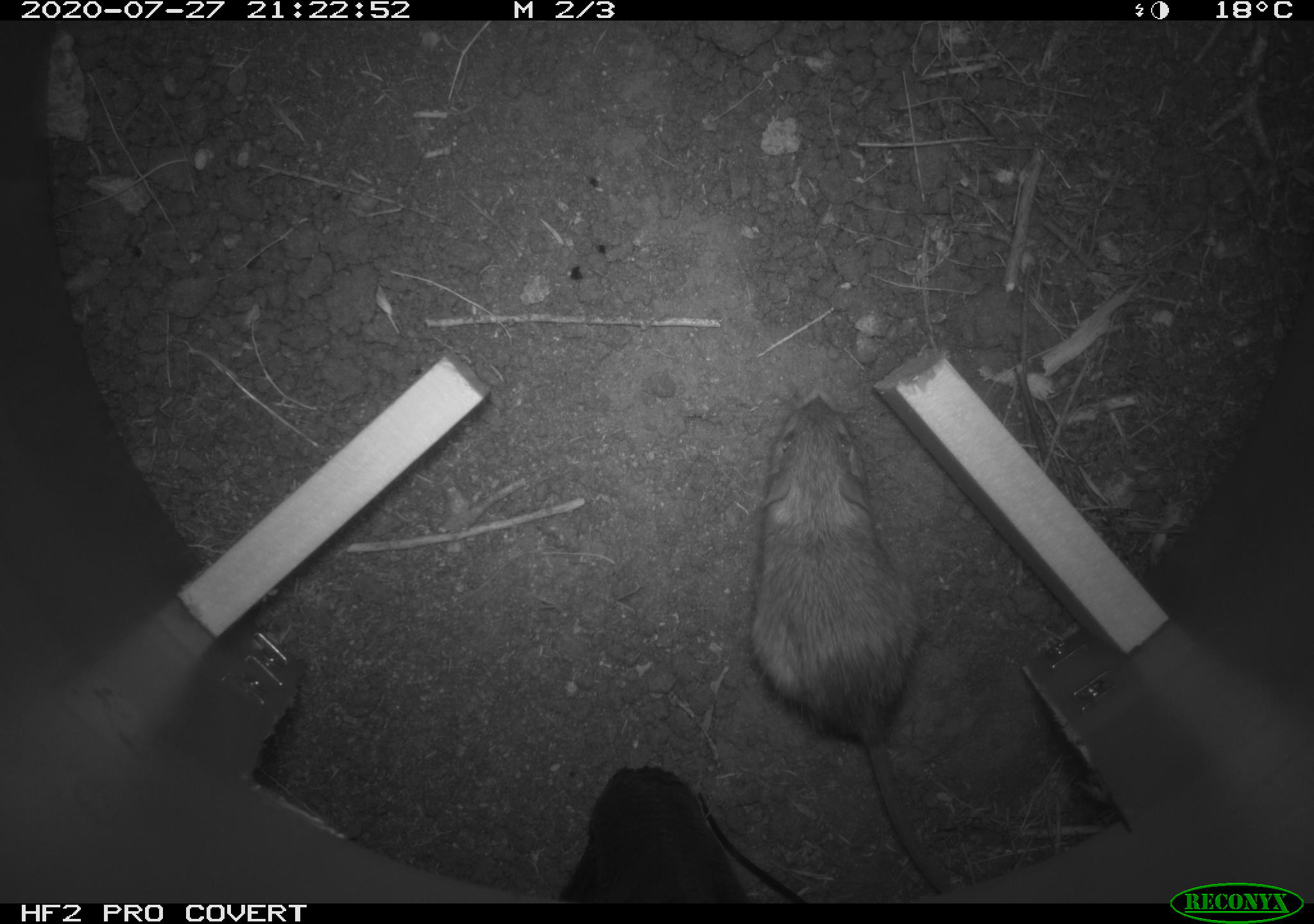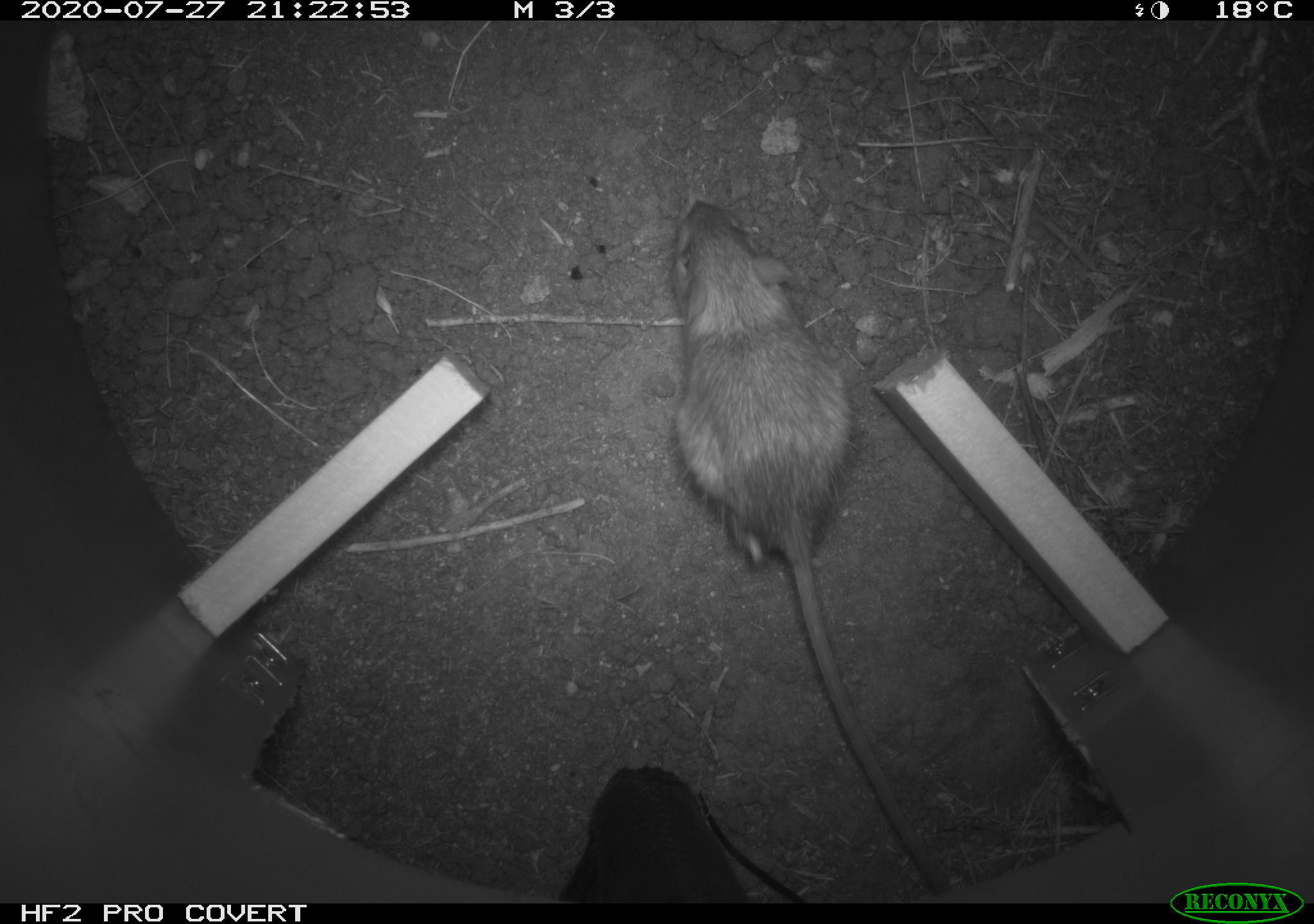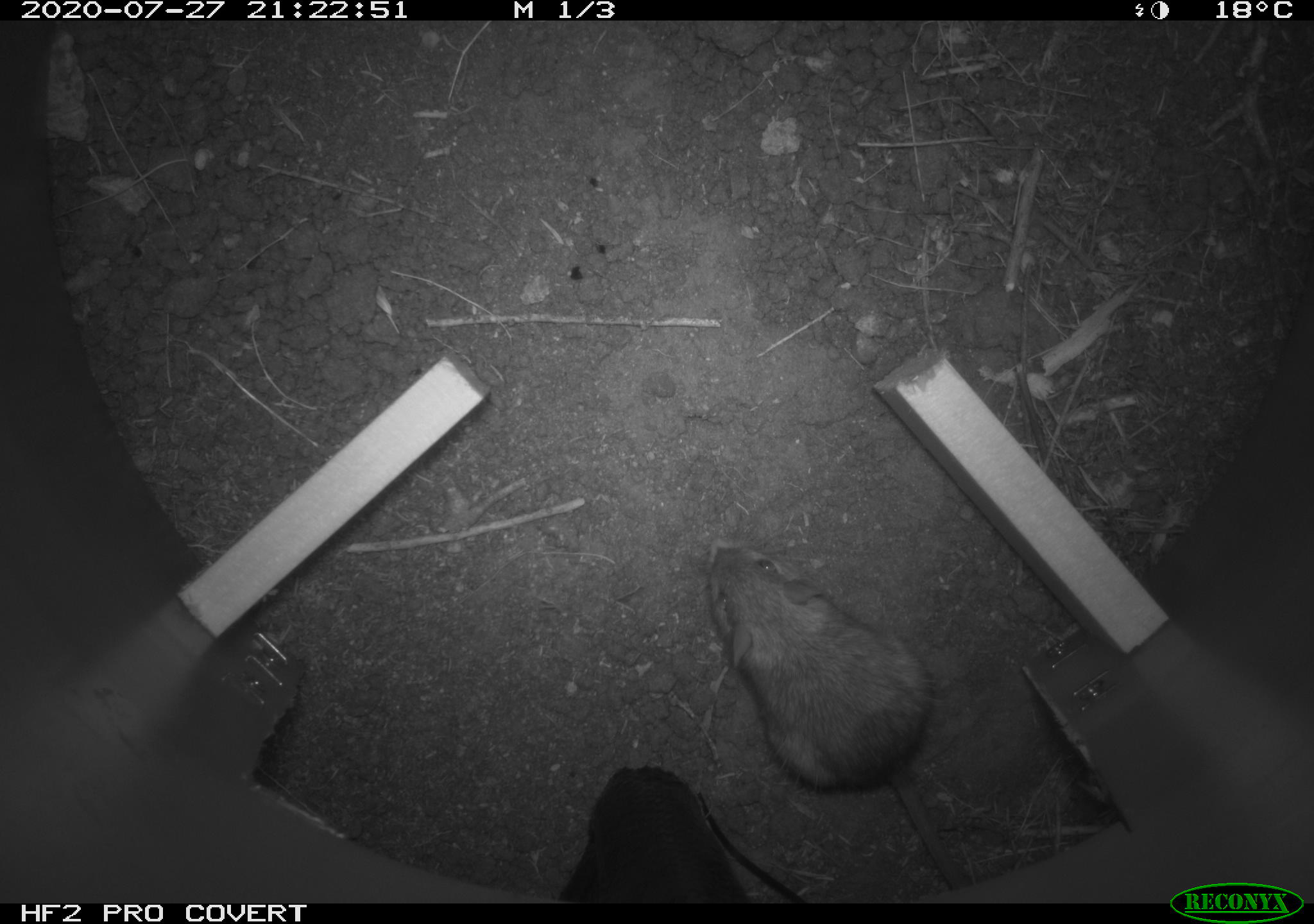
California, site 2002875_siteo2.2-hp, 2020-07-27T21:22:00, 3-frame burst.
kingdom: Animalia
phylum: Chordata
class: Mammalia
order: Rodentia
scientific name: Rodentia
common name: rodent